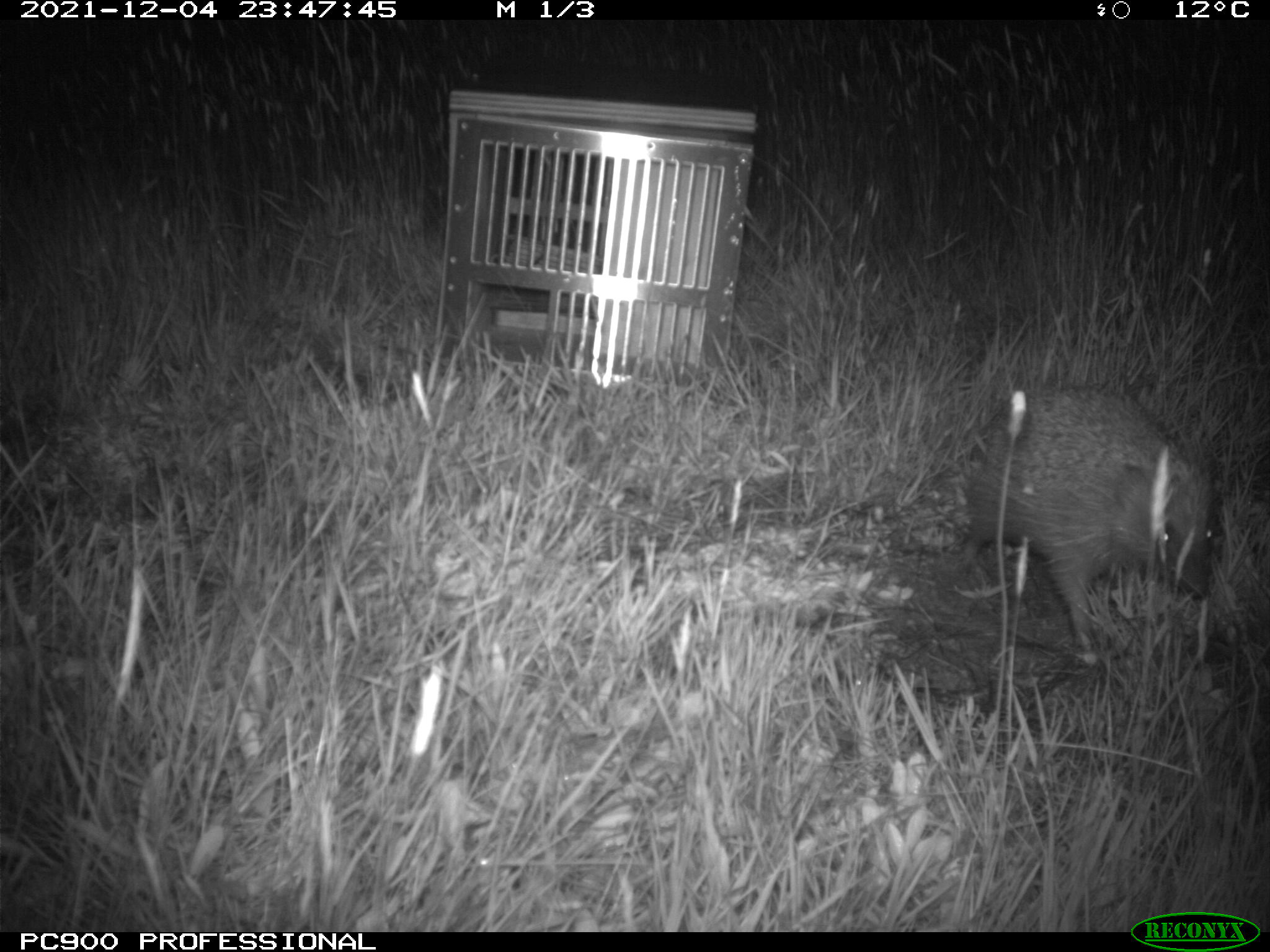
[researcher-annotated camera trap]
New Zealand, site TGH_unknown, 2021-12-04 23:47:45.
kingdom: Animalia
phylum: Chordata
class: Mammalia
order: Eulipotyphla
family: Erinaceidae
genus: Erinaceus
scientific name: Erinaceus europaeus europaeus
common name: european hedgehog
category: hedgehog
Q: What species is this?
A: Hedgehog (european hedgehog) (Erinaceus europaeus europaeus).